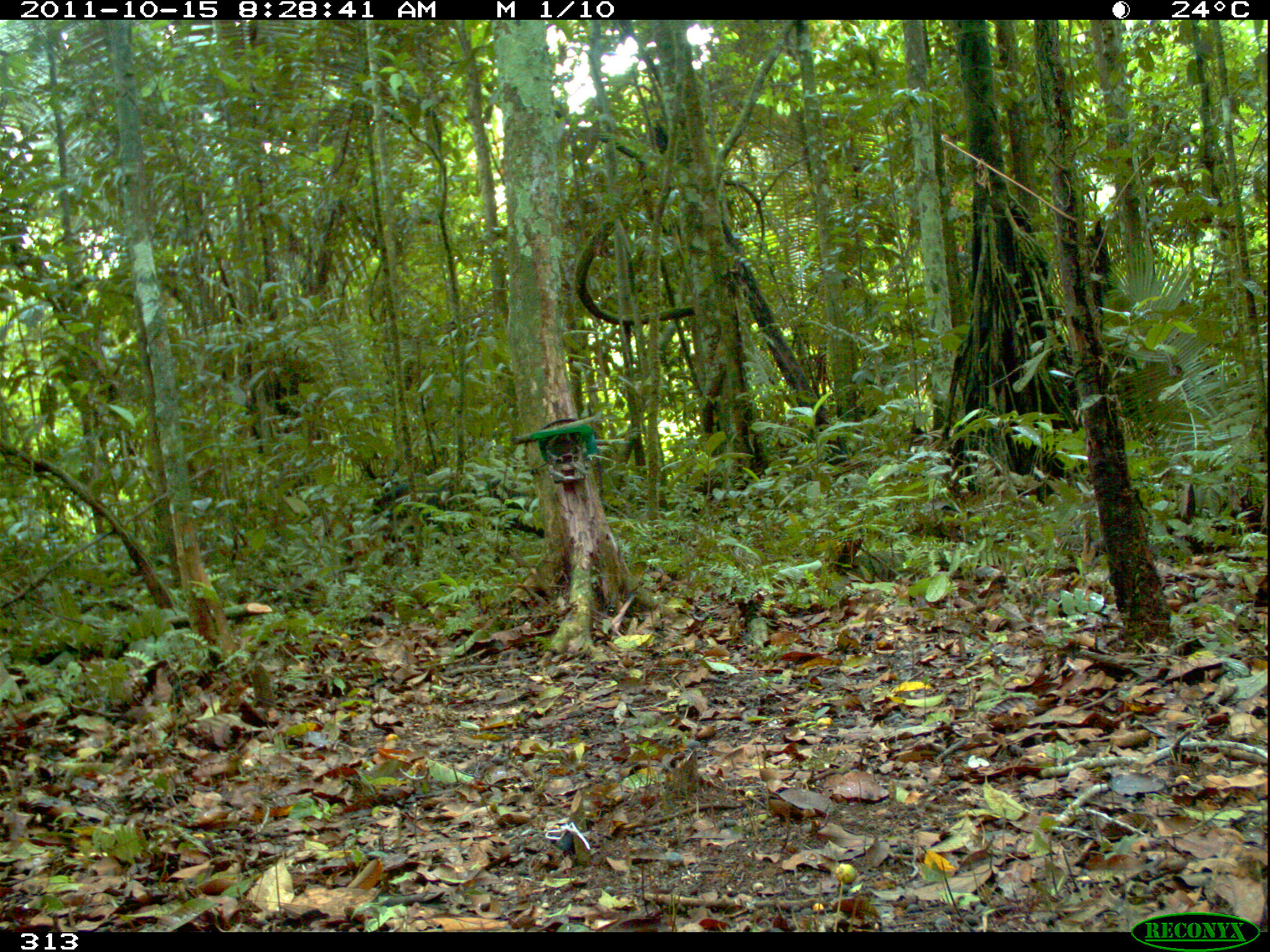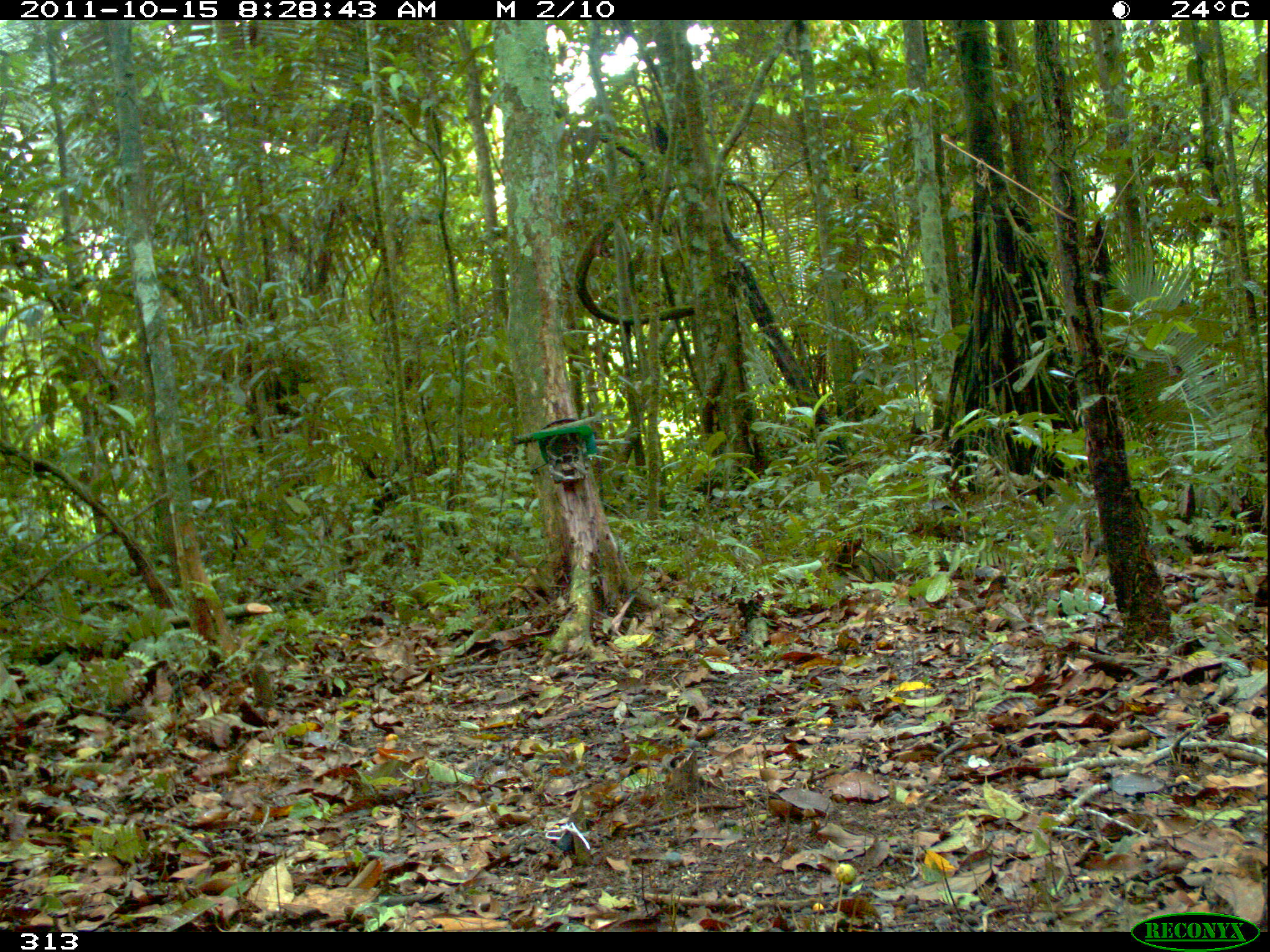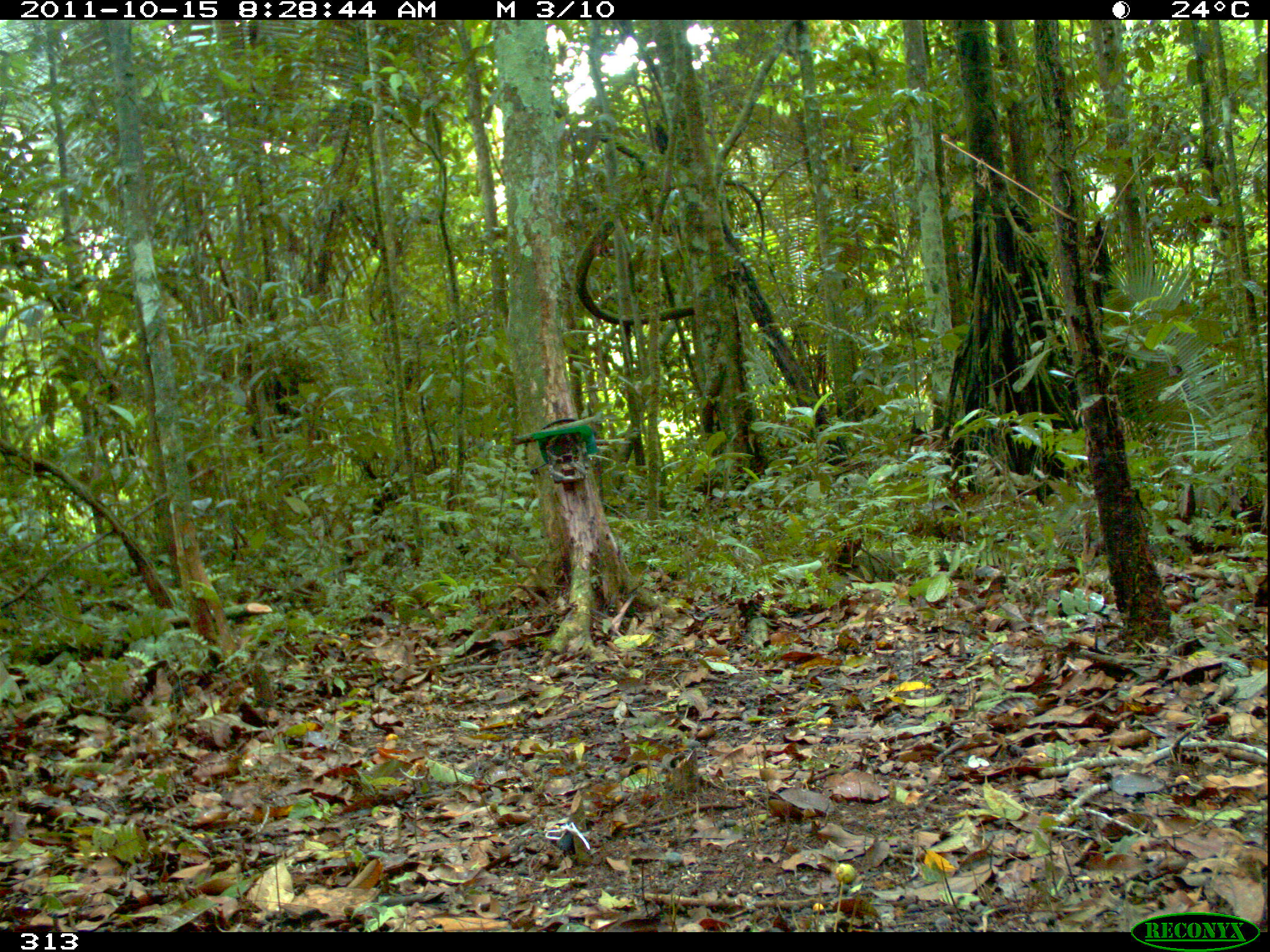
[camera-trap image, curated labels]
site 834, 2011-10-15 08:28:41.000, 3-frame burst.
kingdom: Animalia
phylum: Chordata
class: Mammalia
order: Artiodactyla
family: Tayassuidae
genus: Tayassu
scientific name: Tayassu pecari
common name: white-lipped peccary